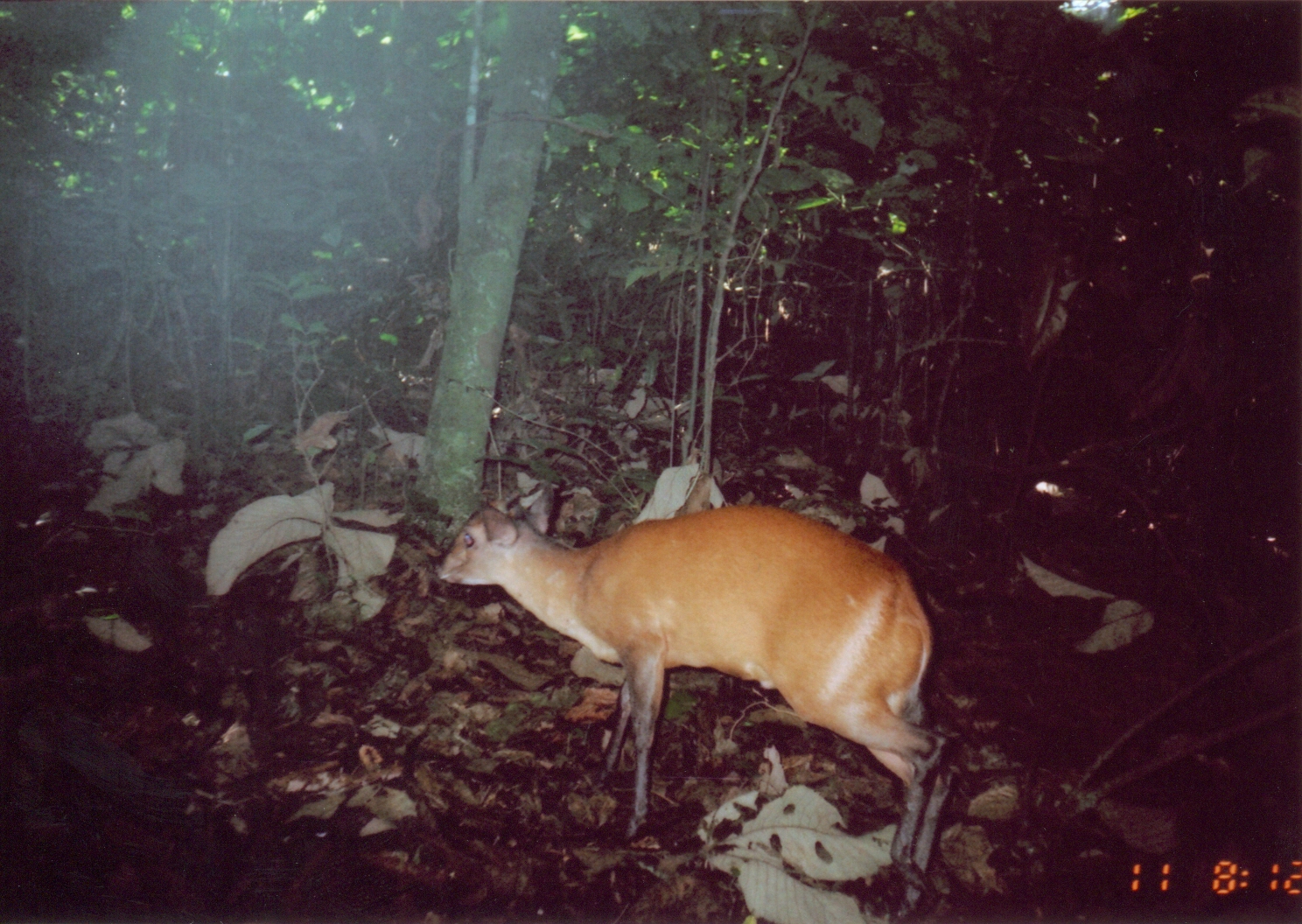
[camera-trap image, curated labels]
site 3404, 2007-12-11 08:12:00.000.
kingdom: Animalia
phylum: Chordata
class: Mammalia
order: Artiodactyla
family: Bovidae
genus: Cephalophus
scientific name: Cephalophus harveyi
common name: harvey's duiker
Cephalophus harveyi (harvey's duiker), count 1.